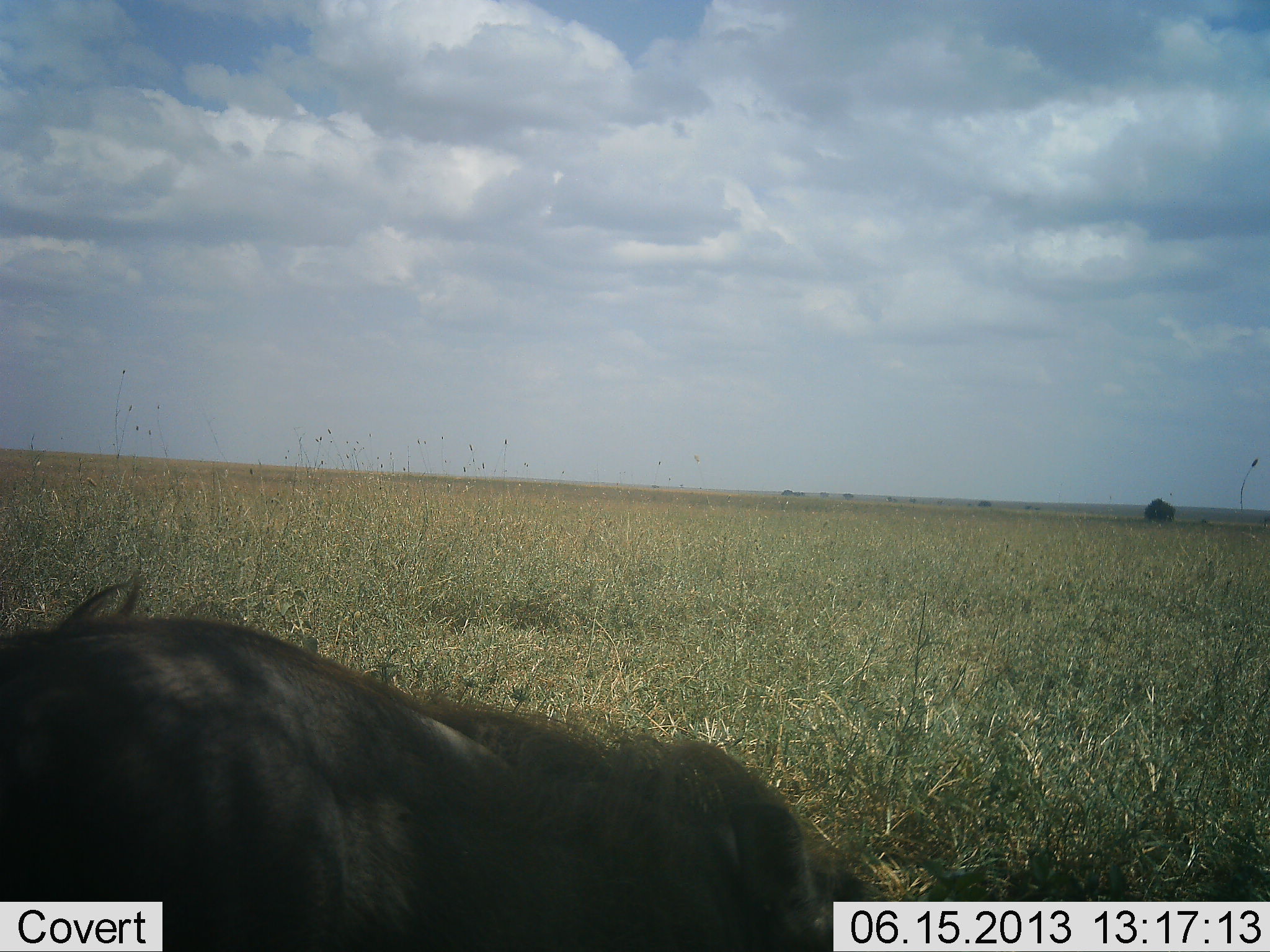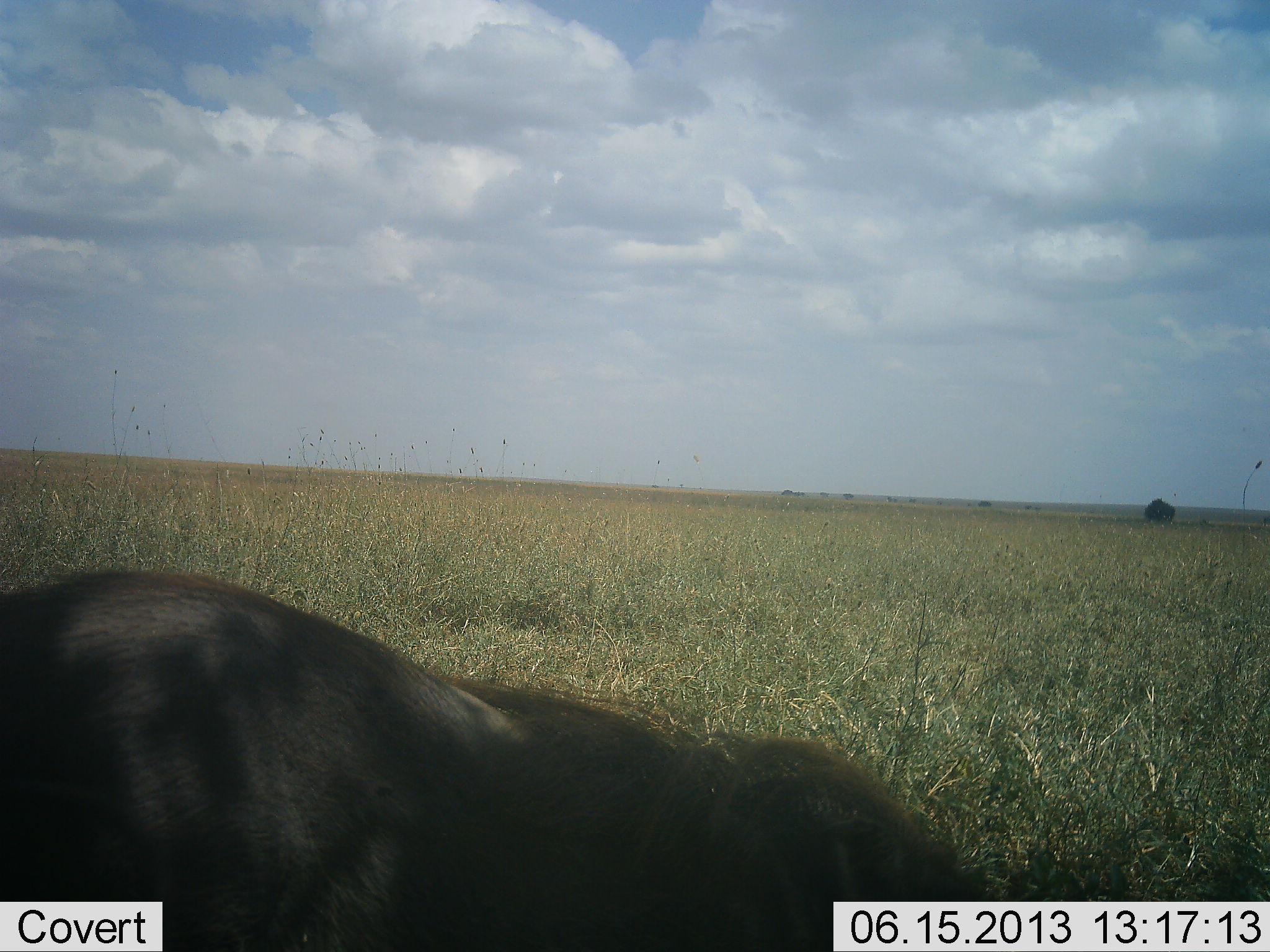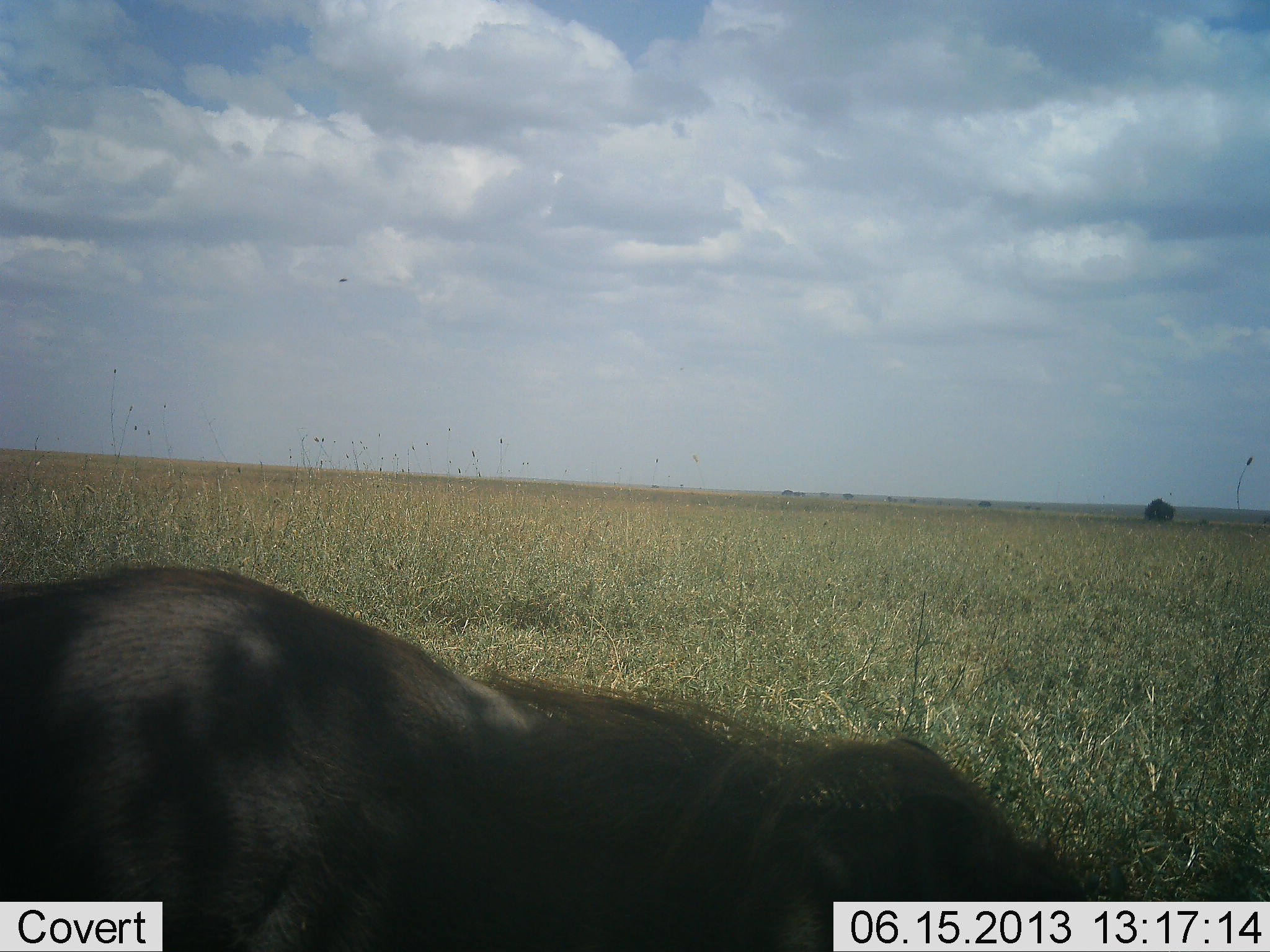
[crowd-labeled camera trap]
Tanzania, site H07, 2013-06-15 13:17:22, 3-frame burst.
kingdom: Animalia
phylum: Chordata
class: Mammalia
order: Artiodactyla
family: Suidae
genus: Phacochoerus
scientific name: Phacochoerus africanus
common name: warthog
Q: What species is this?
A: Warthog (Phacochoerus africanus).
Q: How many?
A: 1.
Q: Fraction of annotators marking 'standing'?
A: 44%.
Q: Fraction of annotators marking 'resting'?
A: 0%.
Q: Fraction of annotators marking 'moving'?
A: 44%.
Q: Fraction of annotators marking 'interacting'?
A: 0%.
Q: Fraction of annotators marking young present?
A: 0%.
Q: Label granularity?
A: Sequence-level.